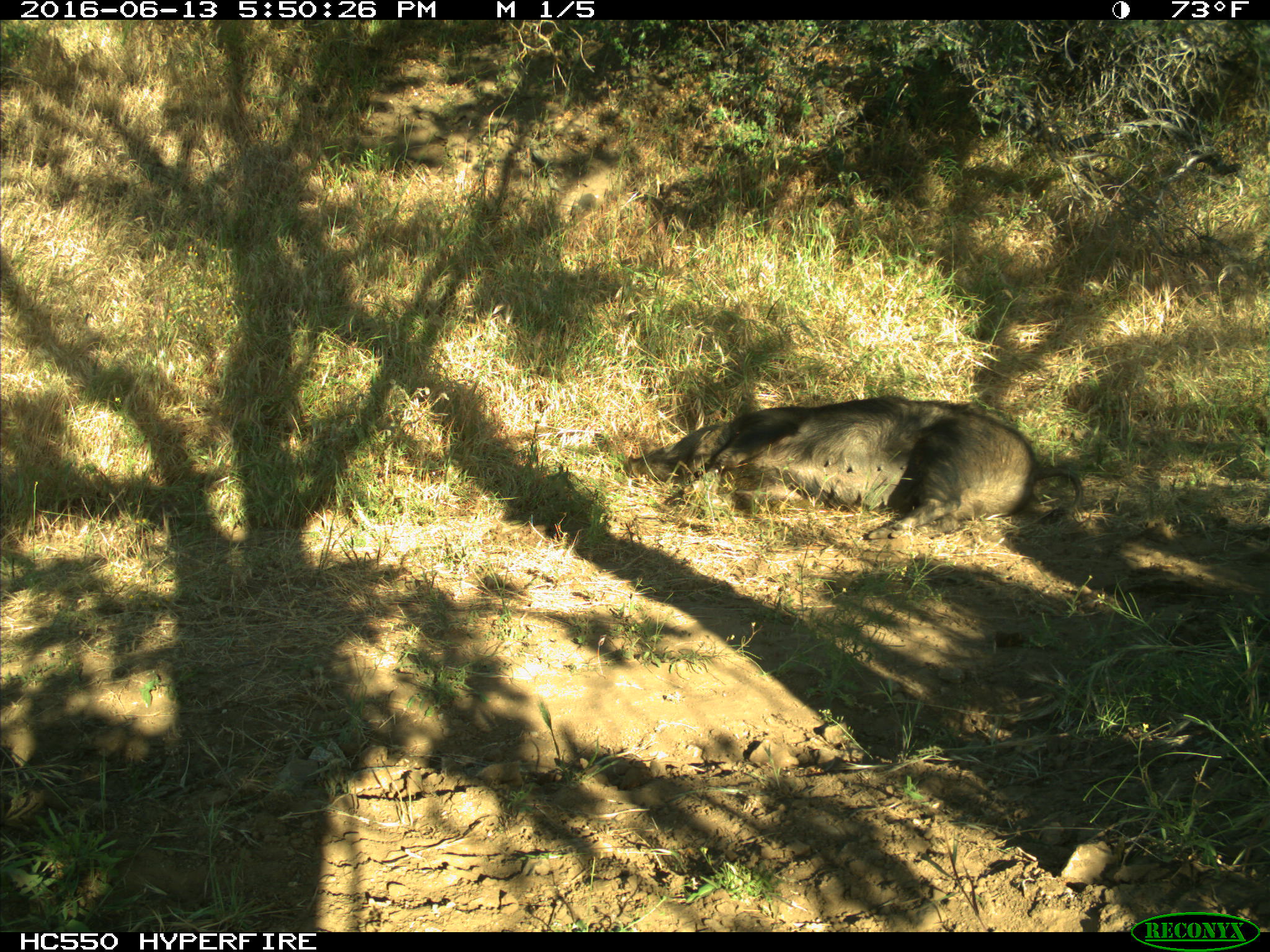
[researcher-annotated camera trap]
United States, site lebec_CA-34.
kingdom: Animalia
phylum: Chordata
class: Mammalia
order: Artiodactyla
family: Suidae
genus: Sus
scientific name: Sus scrofa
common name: wild boar